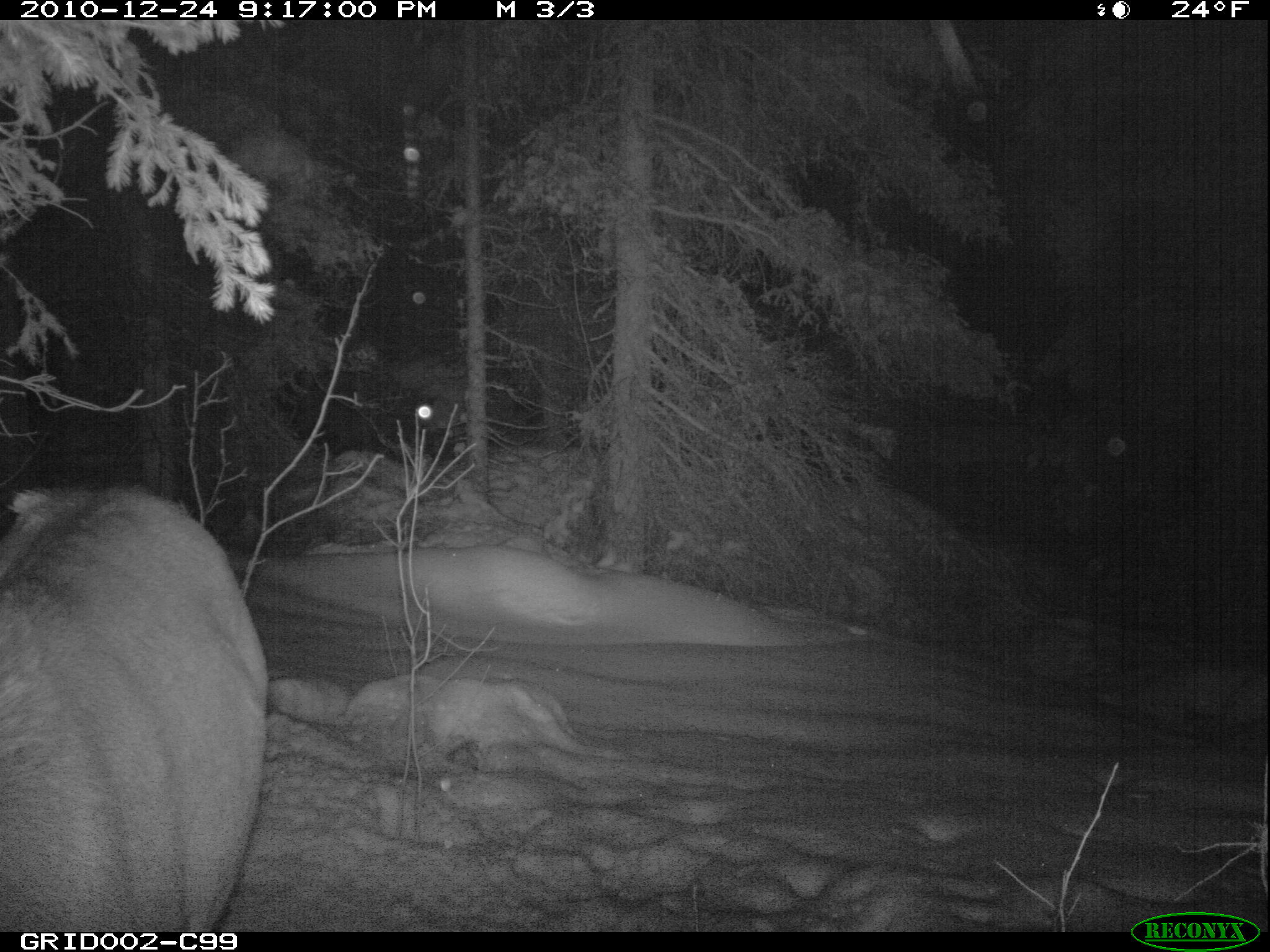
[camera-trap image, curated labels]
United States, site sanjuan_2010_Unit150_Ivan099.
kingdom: Animalia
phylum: Chordata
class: Mammalia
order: Artiodactyla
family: Cervidae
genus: Cervus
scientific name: Cervus elaphus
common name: red deer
Cervus elaphus (red deer).